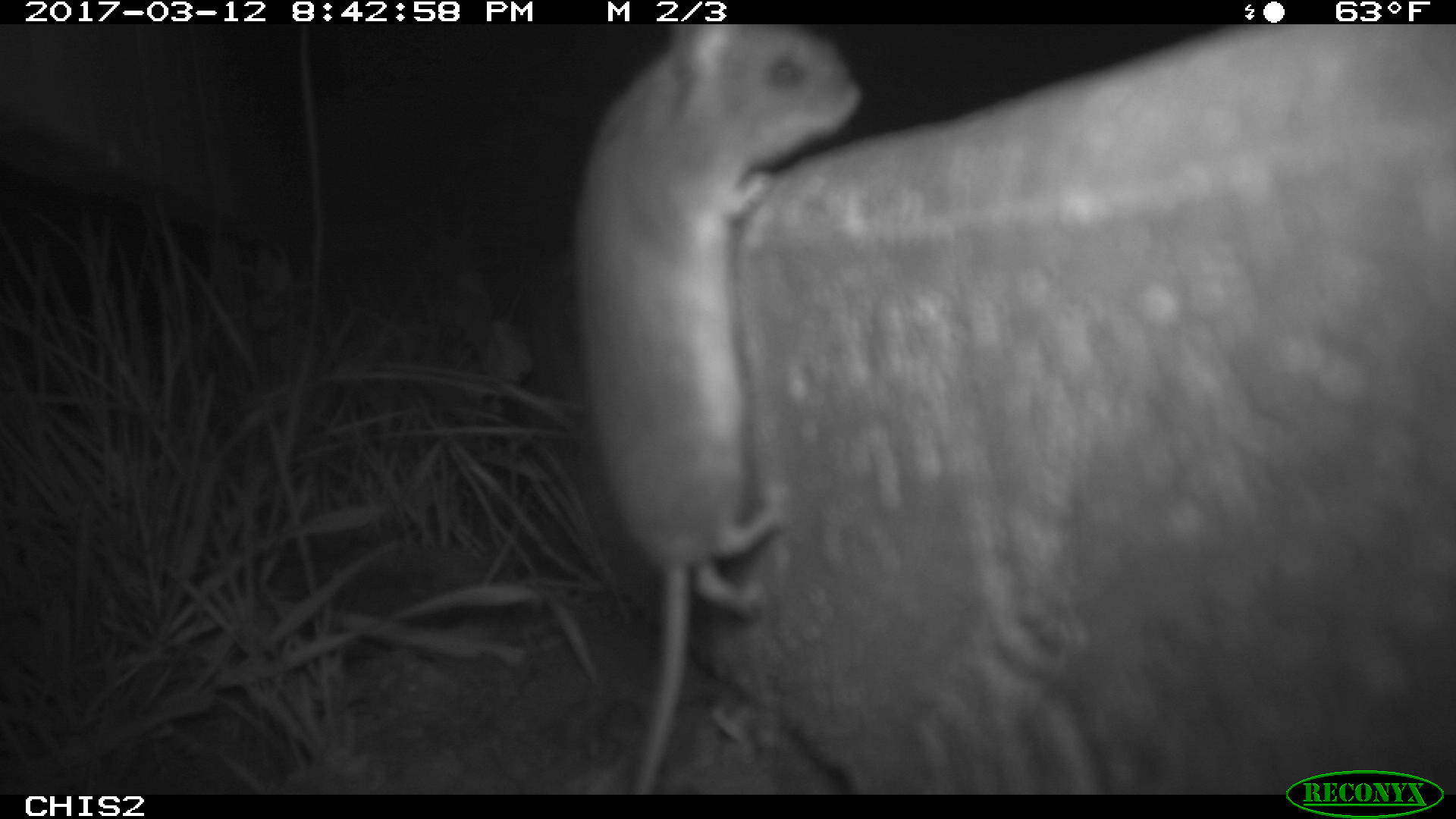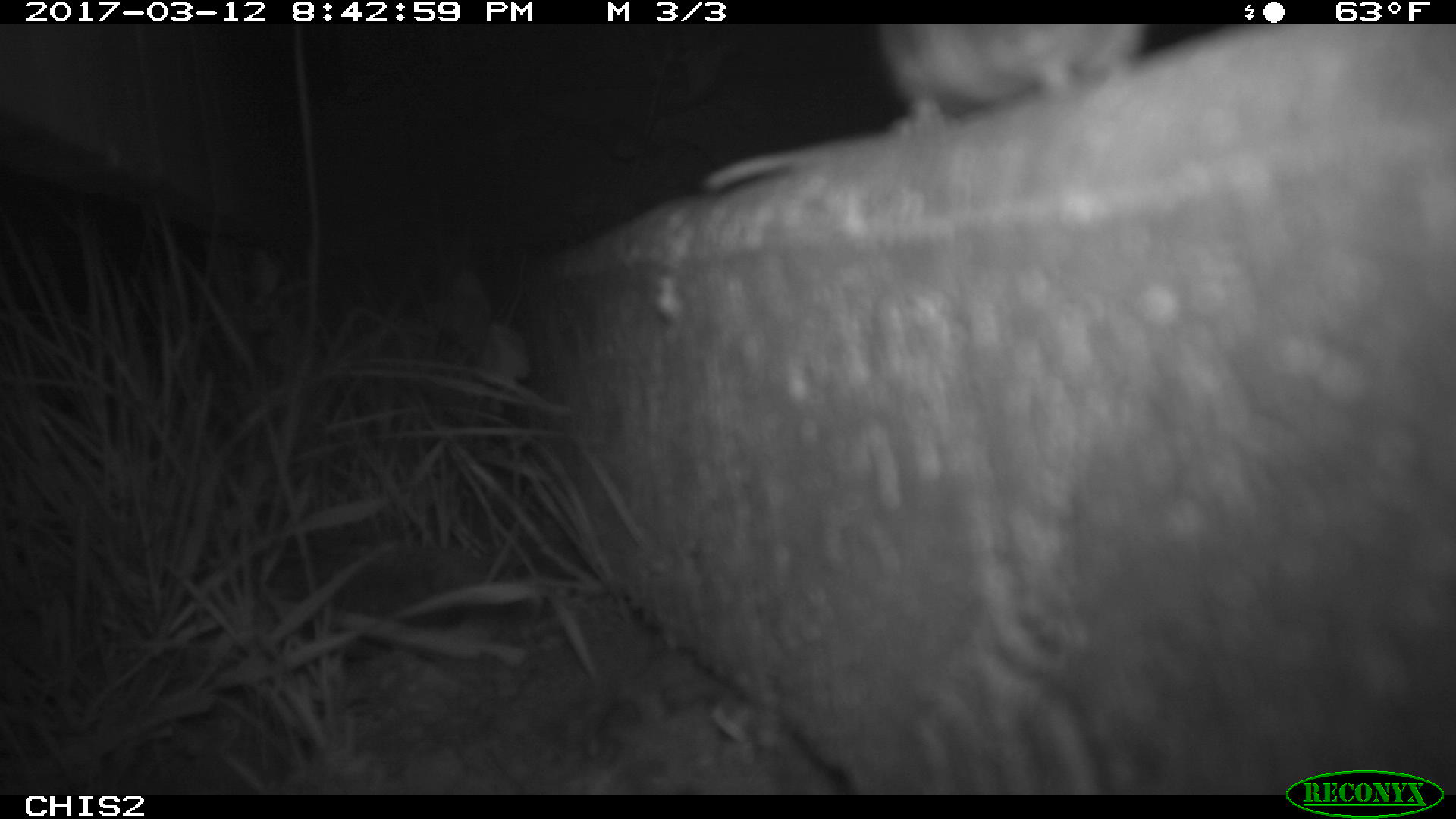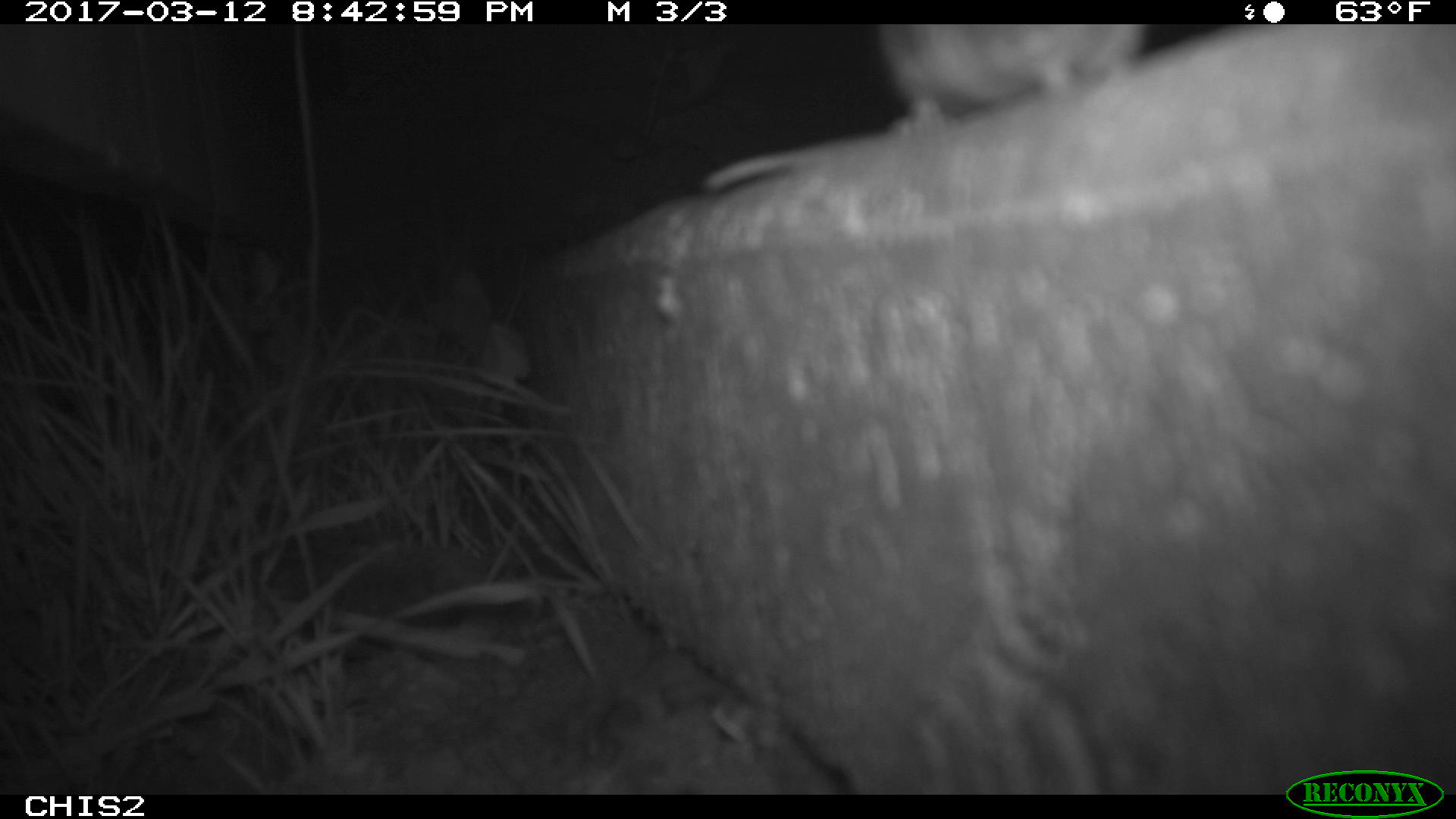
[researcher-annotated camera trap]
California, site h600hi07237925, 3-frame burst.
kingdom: Animalia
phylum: Chordata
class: Mammalia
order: Rodentia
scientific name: Rodentia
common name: rodent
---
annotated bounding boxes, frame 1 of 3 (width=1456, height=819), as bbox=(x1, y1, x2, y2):
rodent: bbox=(574, 24, 861, 793)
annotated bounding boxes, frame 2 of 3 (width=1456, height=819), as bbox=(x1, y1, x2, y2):
rodent: bbox=(700, 24, 1151, 195)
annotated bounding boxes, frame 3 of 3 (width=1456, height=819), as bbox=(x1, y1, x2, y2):
rodent: bbox=(699, 23, 1150, 193)